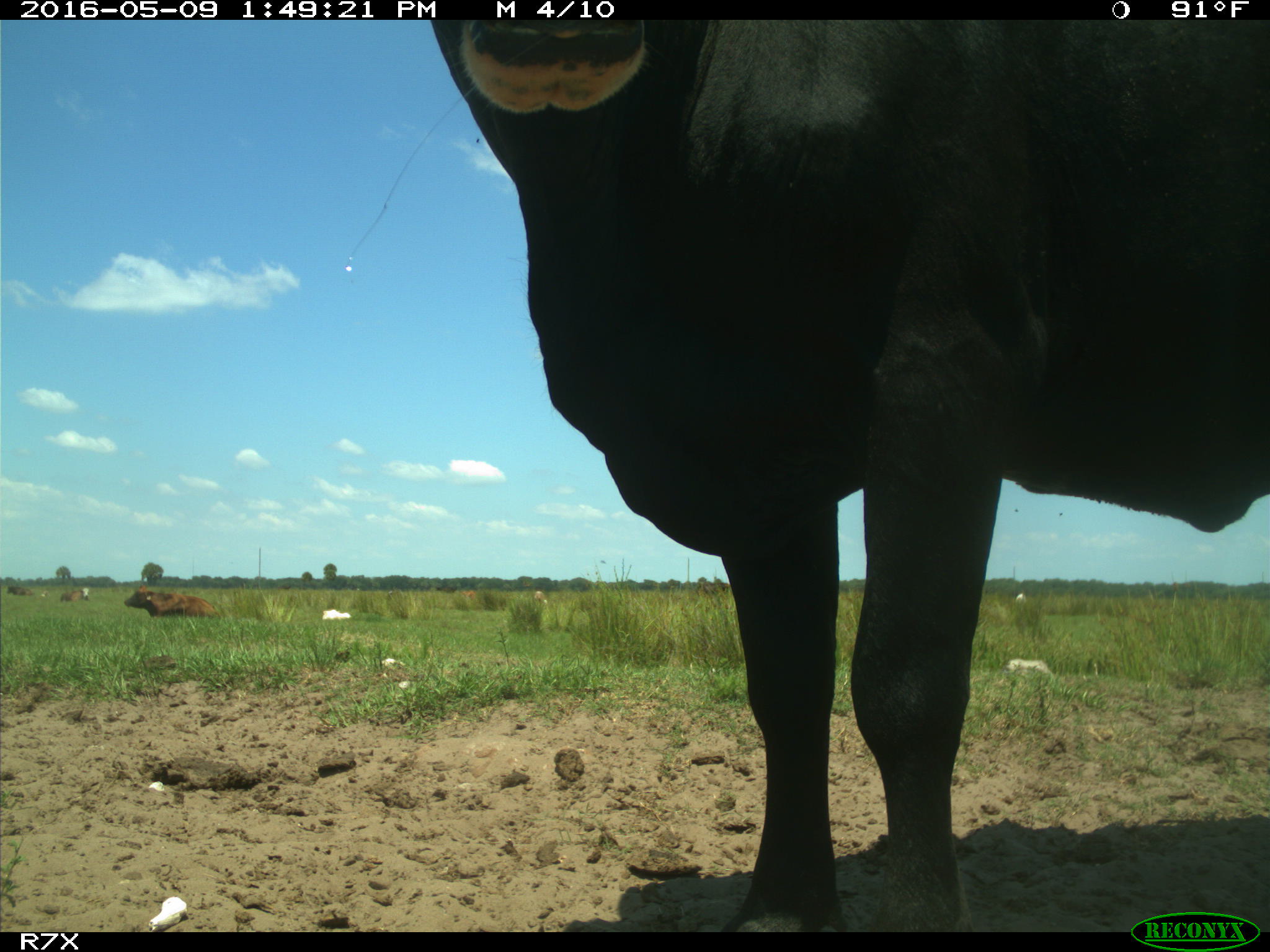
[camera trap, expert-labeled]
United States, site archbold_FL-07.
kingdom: Animalia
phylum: Chordata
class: Mammalia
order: Artiodactyla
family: Bovidae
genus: Bos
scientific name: Bos taurus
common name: domestic cow